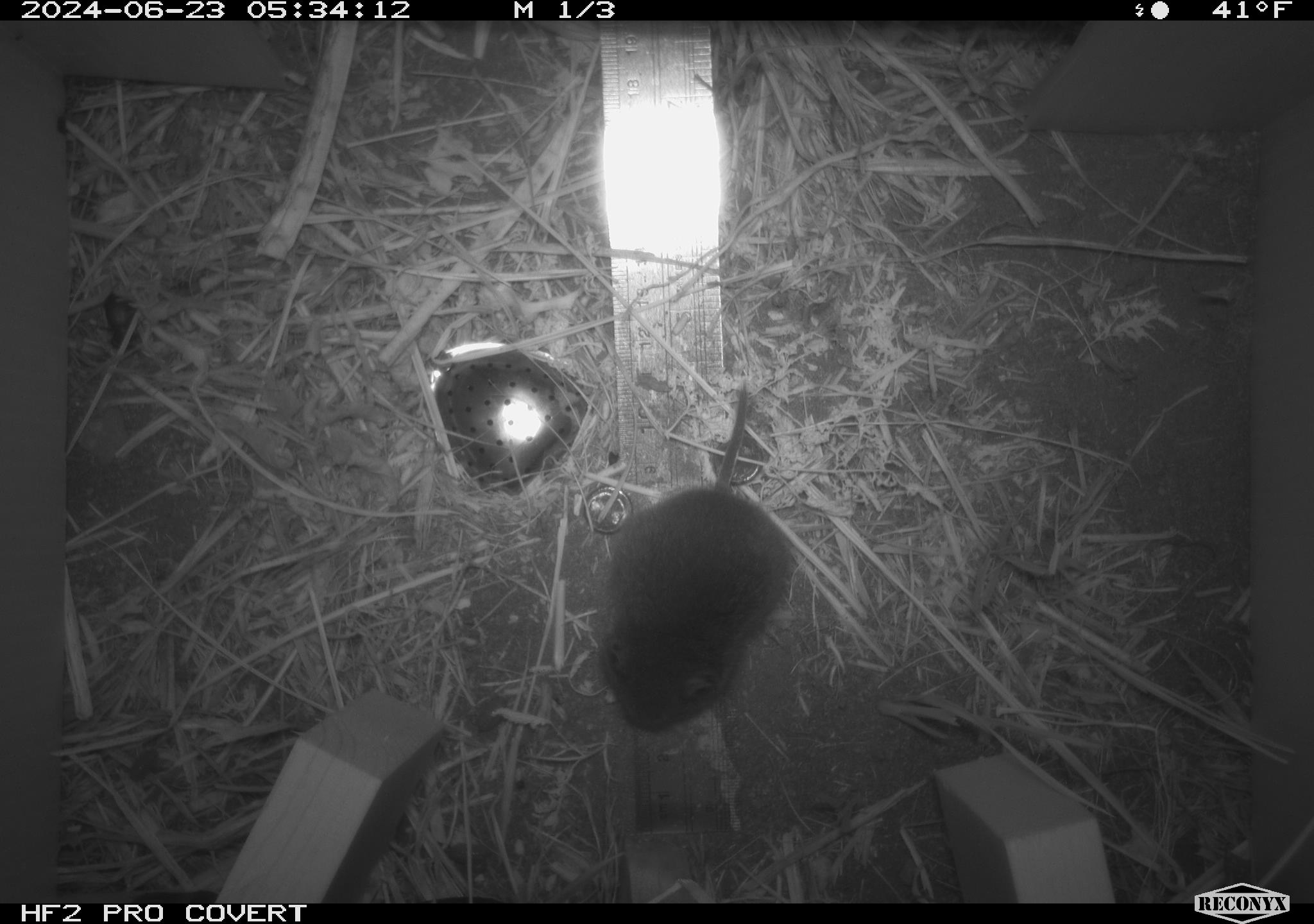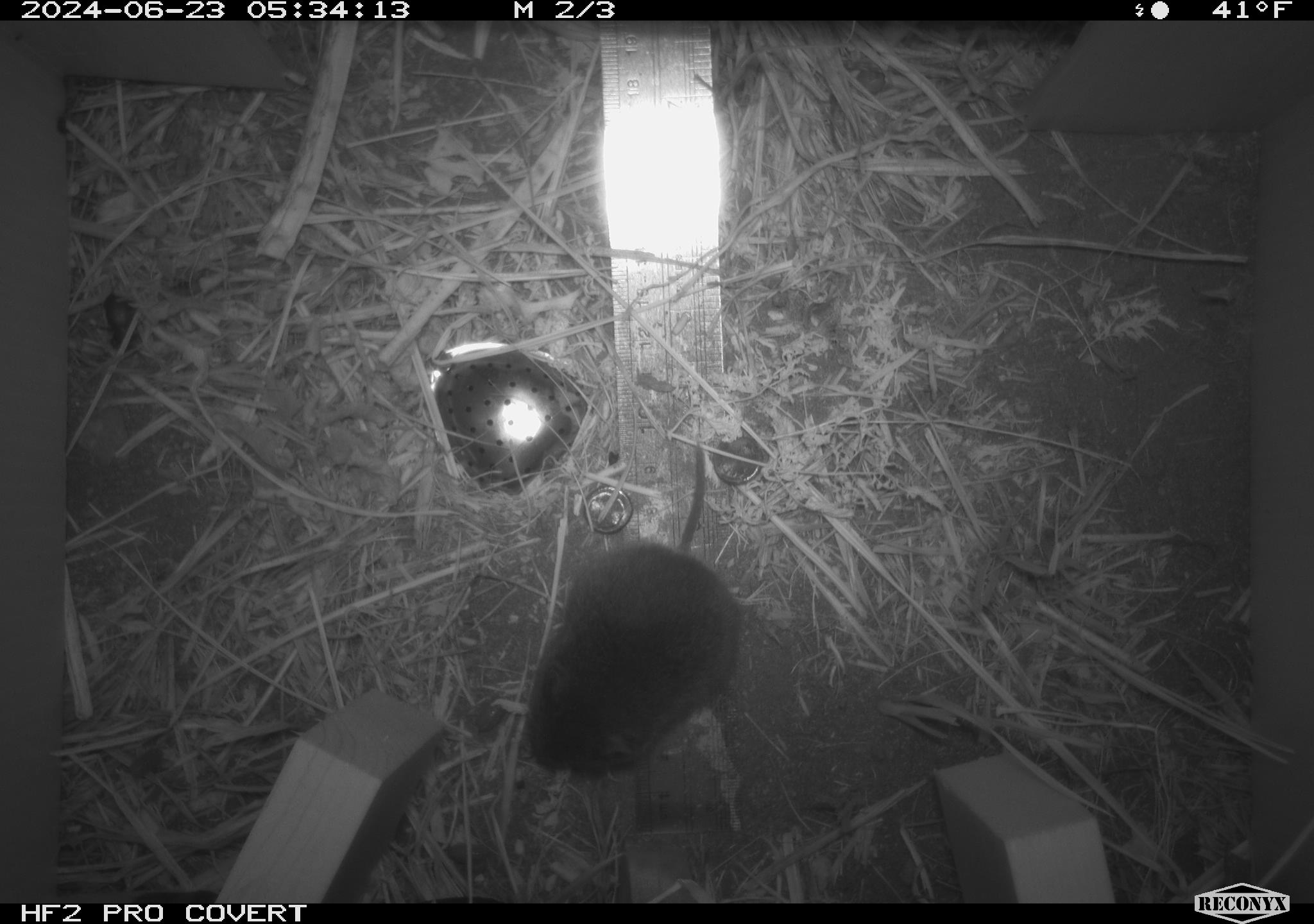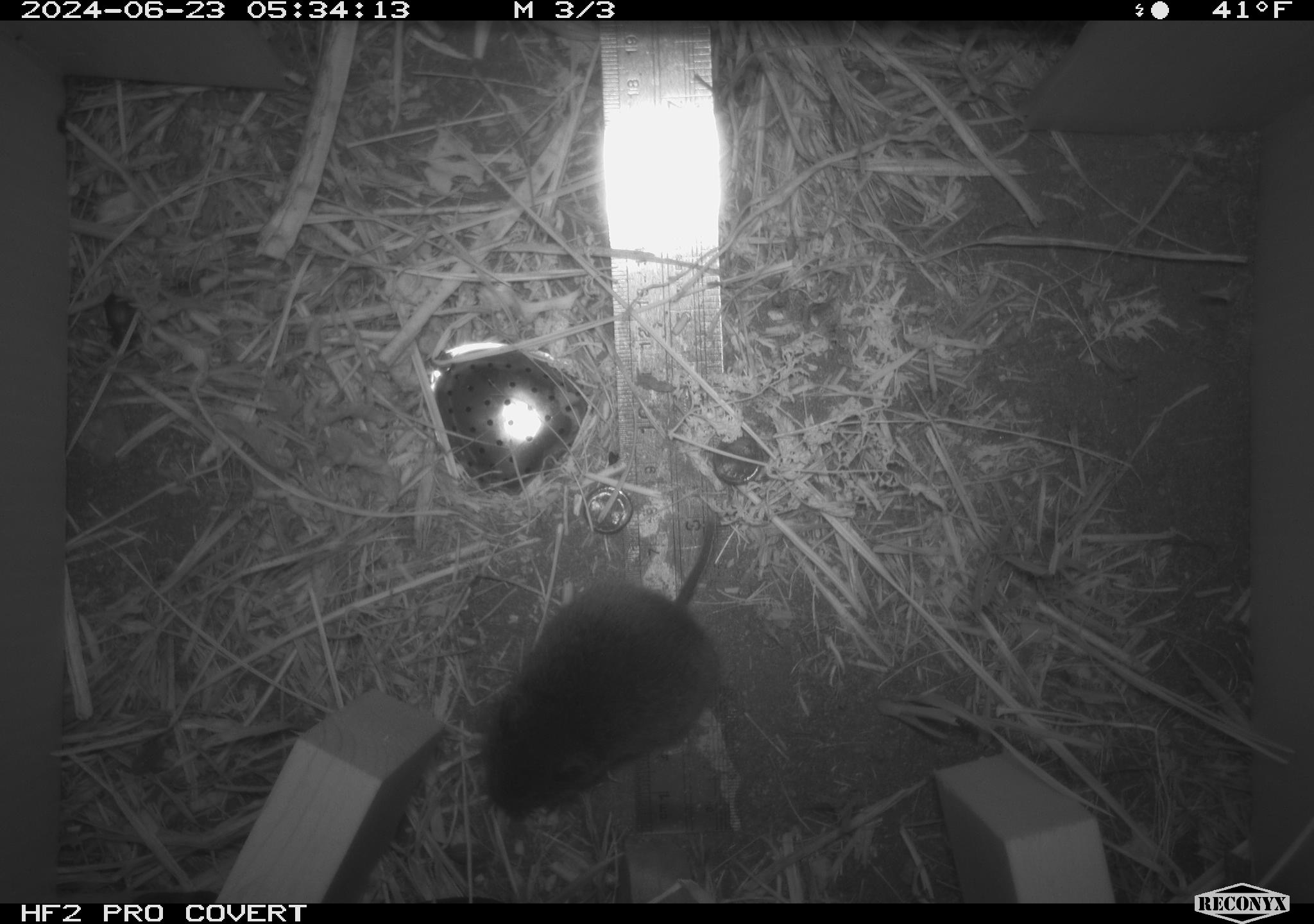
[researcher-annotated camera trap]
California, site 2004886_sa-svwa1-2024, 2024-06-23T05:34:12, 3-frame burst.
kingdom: Animalia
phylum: Chordata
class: Mammalia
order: Rodentia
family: Cricetidae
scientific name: Arvicolinae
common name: voles, lemmings, and muskrats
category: arvicolinae subfamily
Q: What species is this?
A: Arvicolinae subfamily (voles, lemmings, and muskrats) (Arvicolinae).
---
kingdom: Animalia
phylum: Arthropoda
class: Malacostraca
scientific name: Malacostraca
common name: amphipods, crabs, isopods, krill, lobsters and shrimps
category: malacostracan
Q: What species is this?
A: Malacostracan (amphipods, crabs, isopods, krill, lobsters and shrimps) (Malacostraca).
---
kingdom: Animalia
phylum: Arthropoda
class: Insecta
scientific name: Insecta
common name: insect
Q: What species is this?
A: Insect (Insecta).